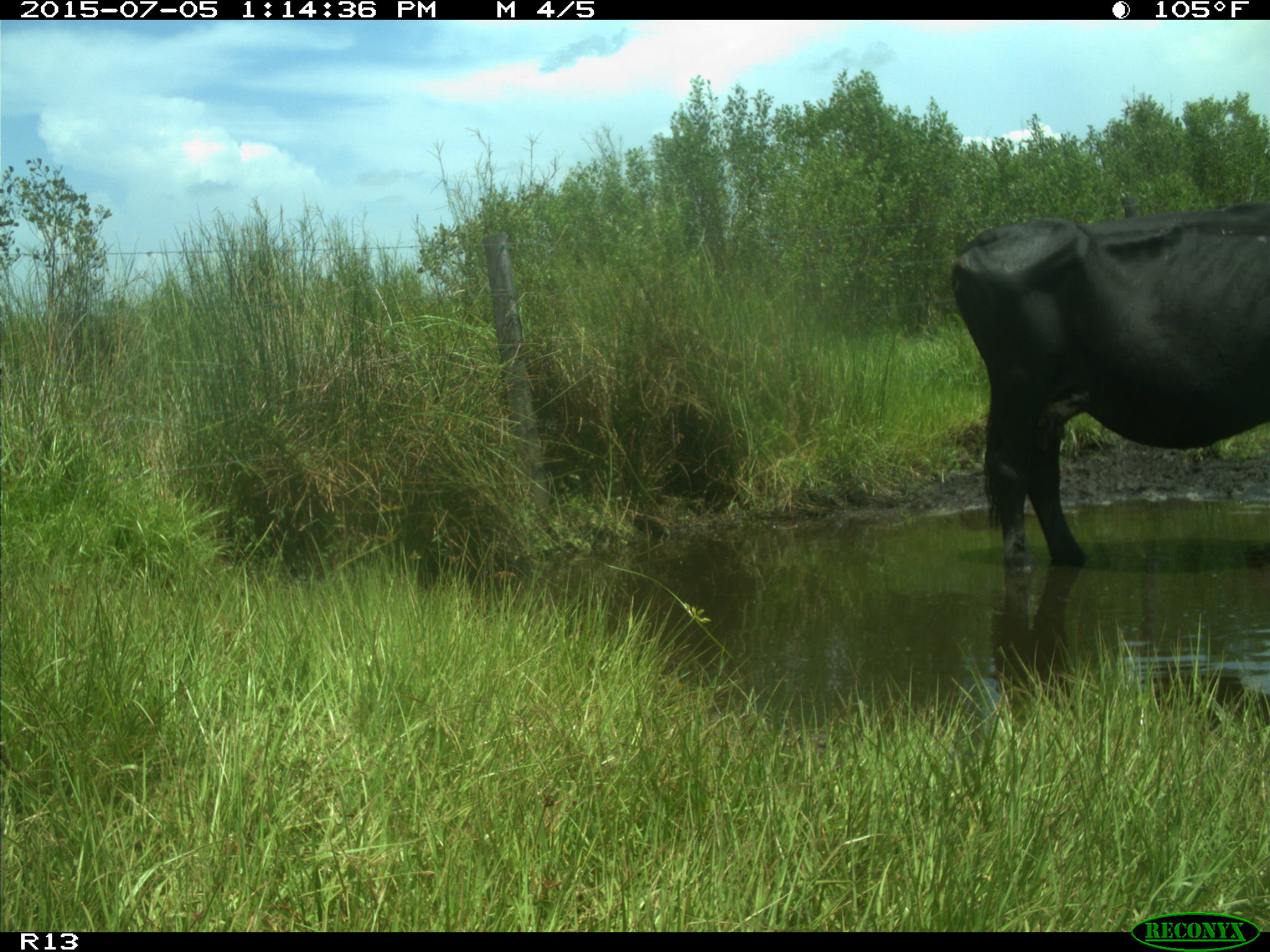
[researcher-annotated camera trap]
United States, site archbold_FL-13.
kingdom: Animalia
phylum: Chordata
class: Mammalia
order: Artiodactyla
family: Bovidae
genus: Bos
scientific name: Bos taurus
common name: domestic cow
Bos taurus (domestic cow).